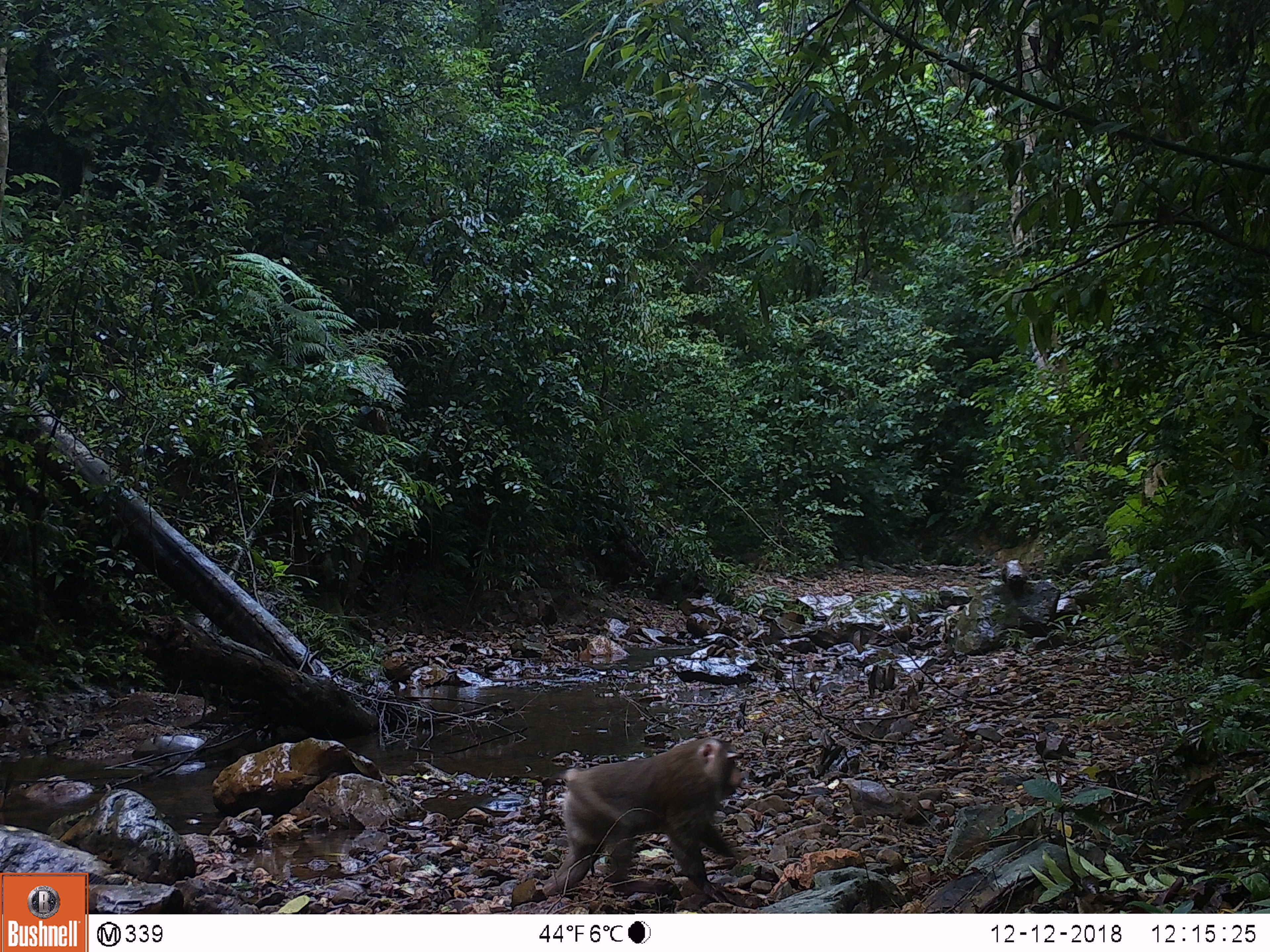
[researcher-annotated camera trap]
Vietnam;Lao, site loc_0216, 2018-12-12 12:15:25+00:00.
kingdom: Animalia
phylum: Chordata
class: Mammalia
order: Primates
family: Cercopithecidae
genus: Macaca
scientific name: Macaca nemestrina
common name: pig-tailed macaque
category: pig tailed macaque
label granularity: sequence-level